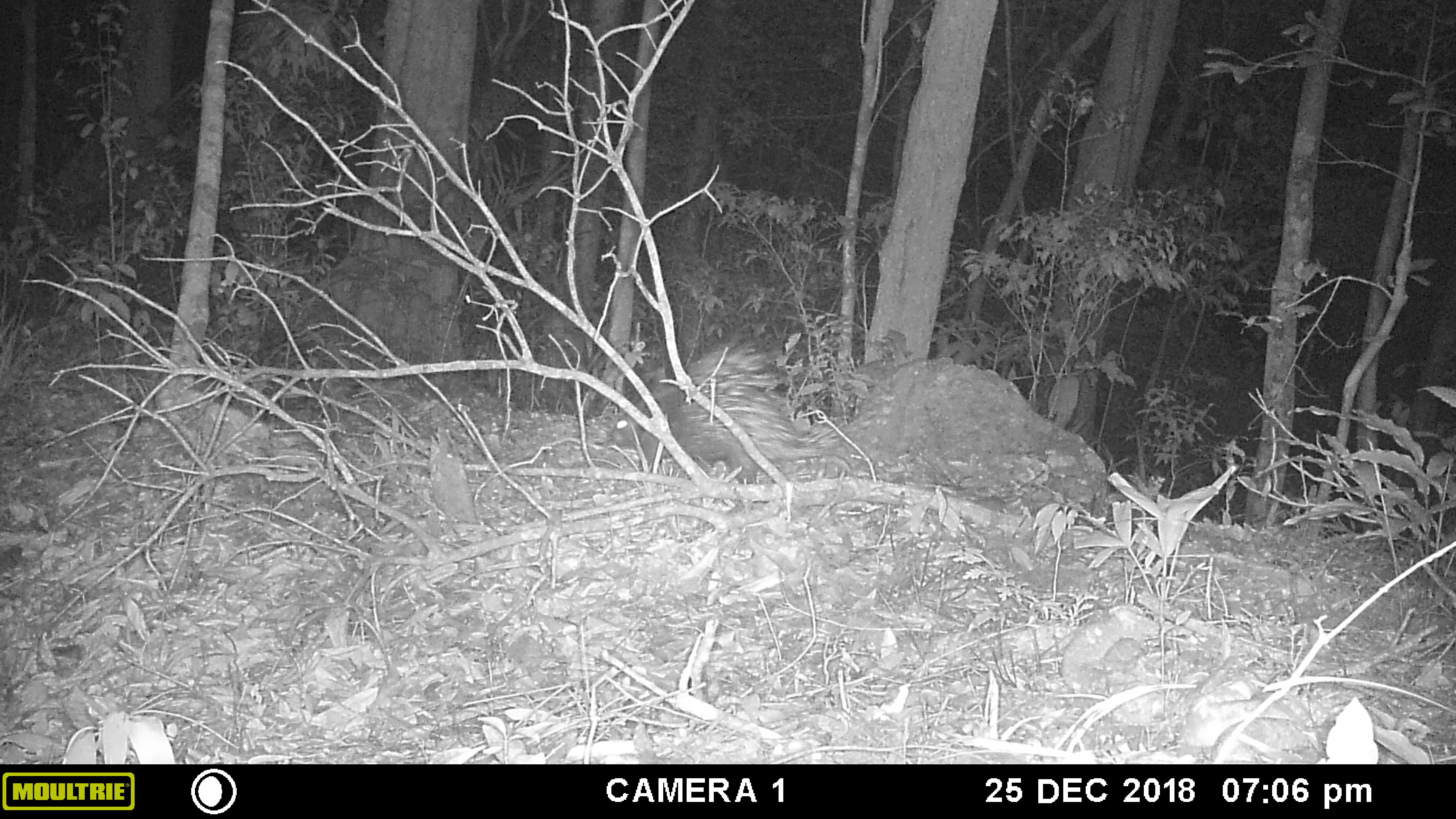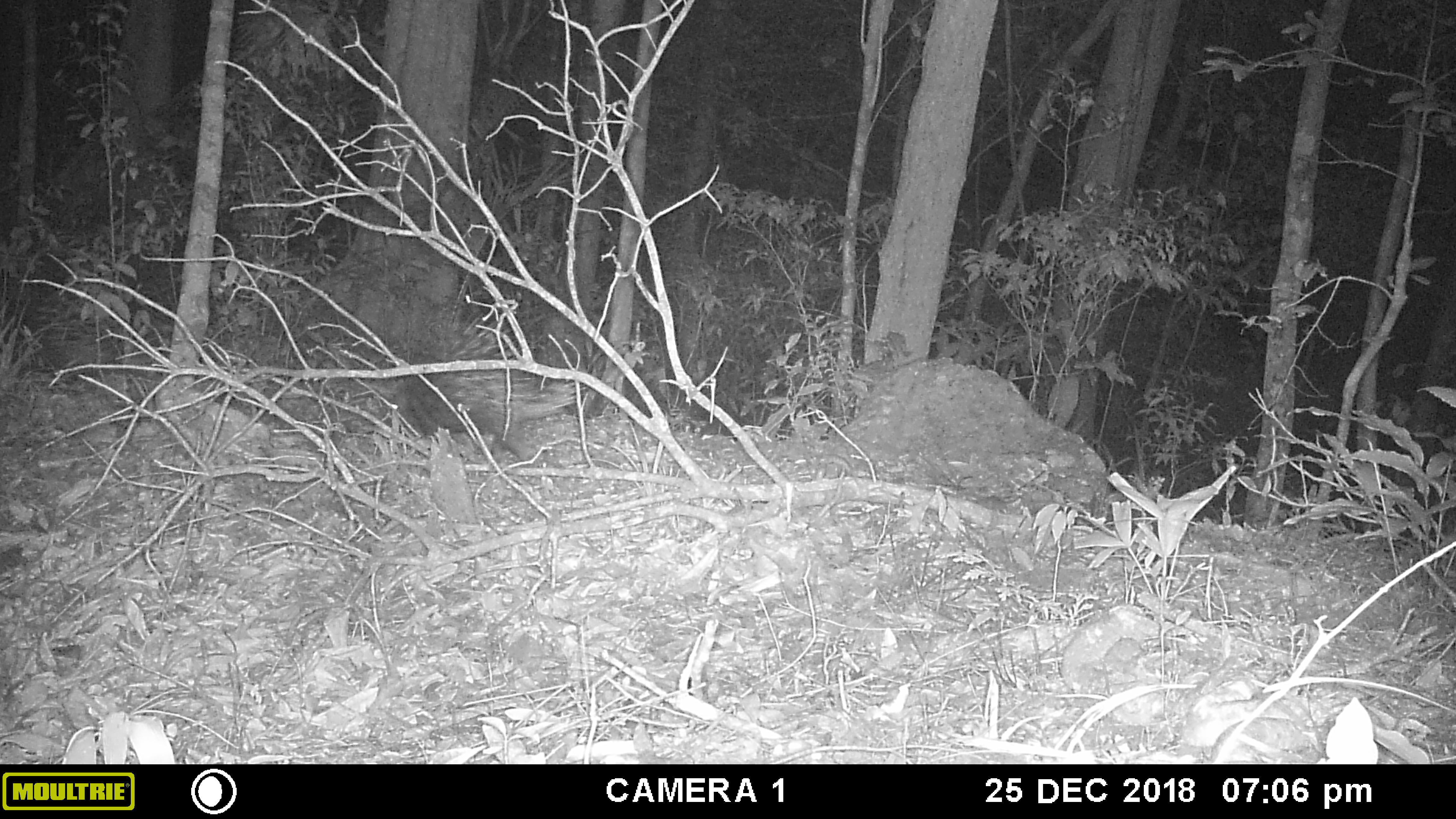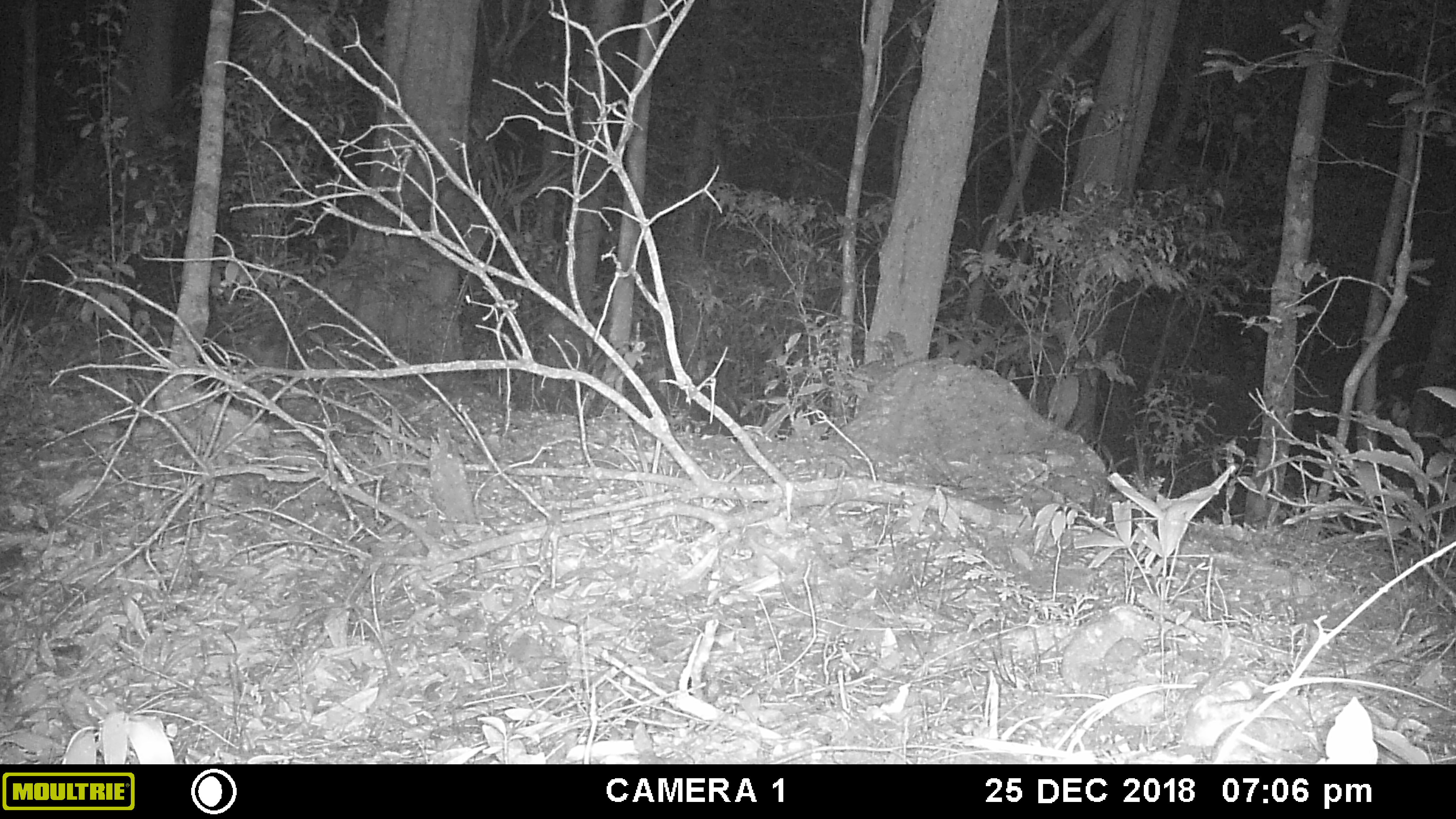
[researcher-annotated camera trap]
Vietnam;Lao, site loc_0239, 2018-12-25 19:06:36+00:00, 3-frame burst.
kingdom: Animalia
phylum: Chordata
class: Mammalia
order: Rodentia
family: Hystricidae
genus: Hystrix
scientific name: Hystrix brachyura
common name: malayan porcupine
Malayan porcupine (Hystrix brachyura). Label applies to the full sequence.